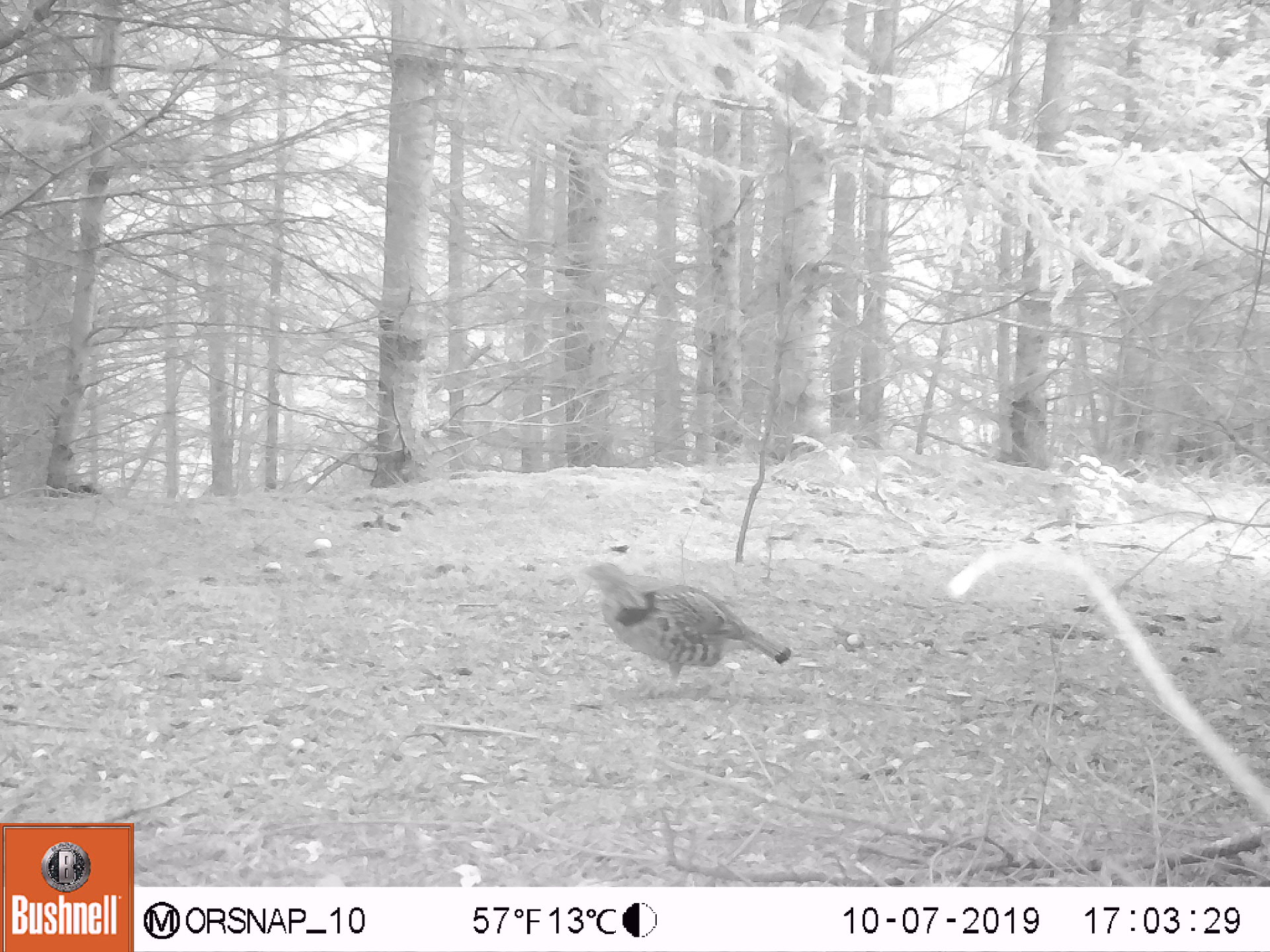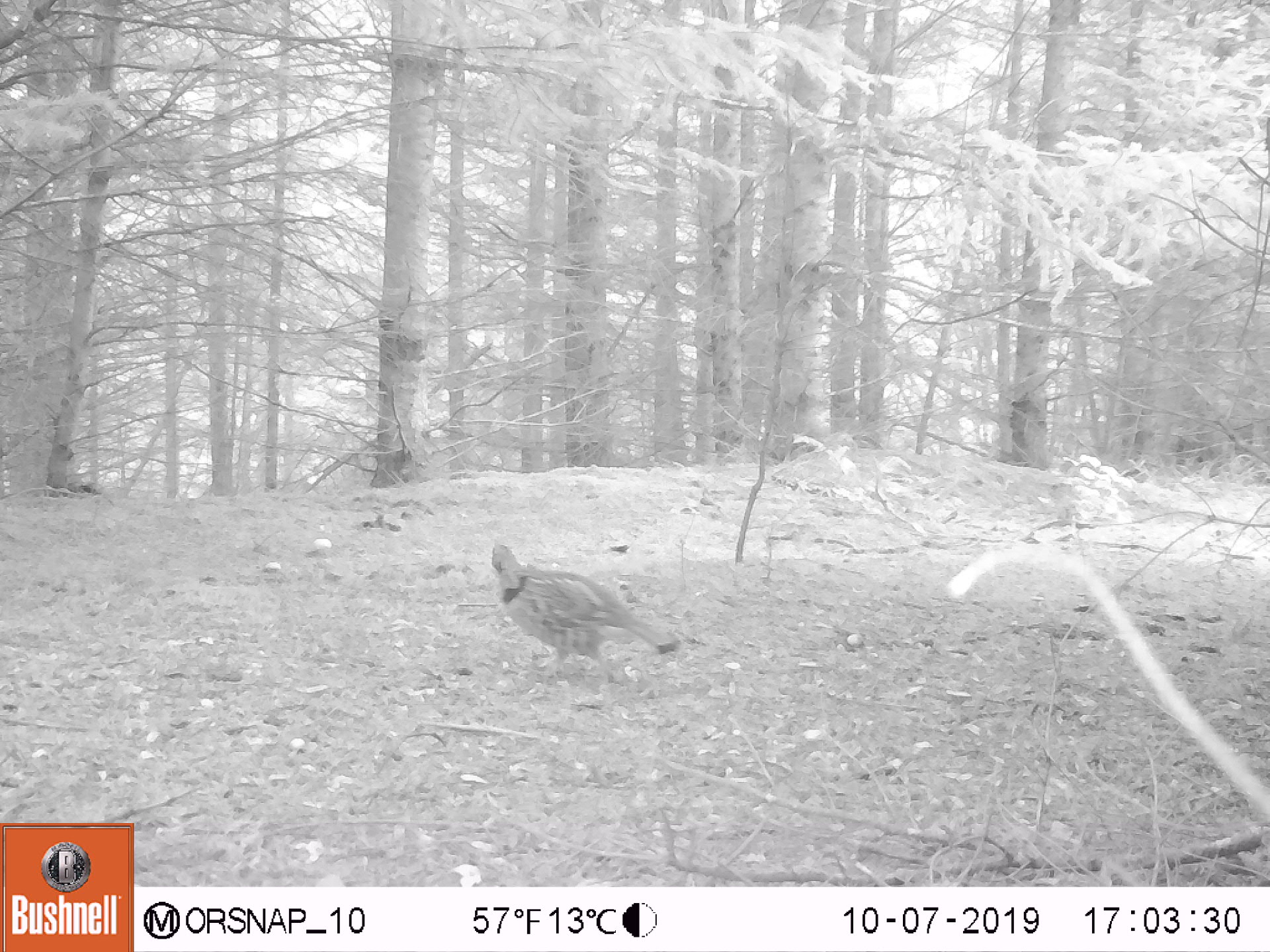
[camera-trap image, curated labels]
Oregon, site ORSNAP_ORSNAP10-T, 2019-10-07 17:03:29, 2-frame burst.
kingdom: Animalia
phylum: Chordata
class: Aves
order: Galliformes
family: Phasianidae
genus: Bonasa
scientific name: Bonasa umbellus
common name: ruffed grouse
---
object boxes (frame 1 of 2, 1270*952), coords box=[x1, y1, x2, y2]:
ruffed grouse: box=[574, 550, 794, 678]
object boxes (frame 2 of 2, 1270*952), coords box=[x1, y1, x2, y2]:
ruffed grouse: box=[484, 540, 683, 676]